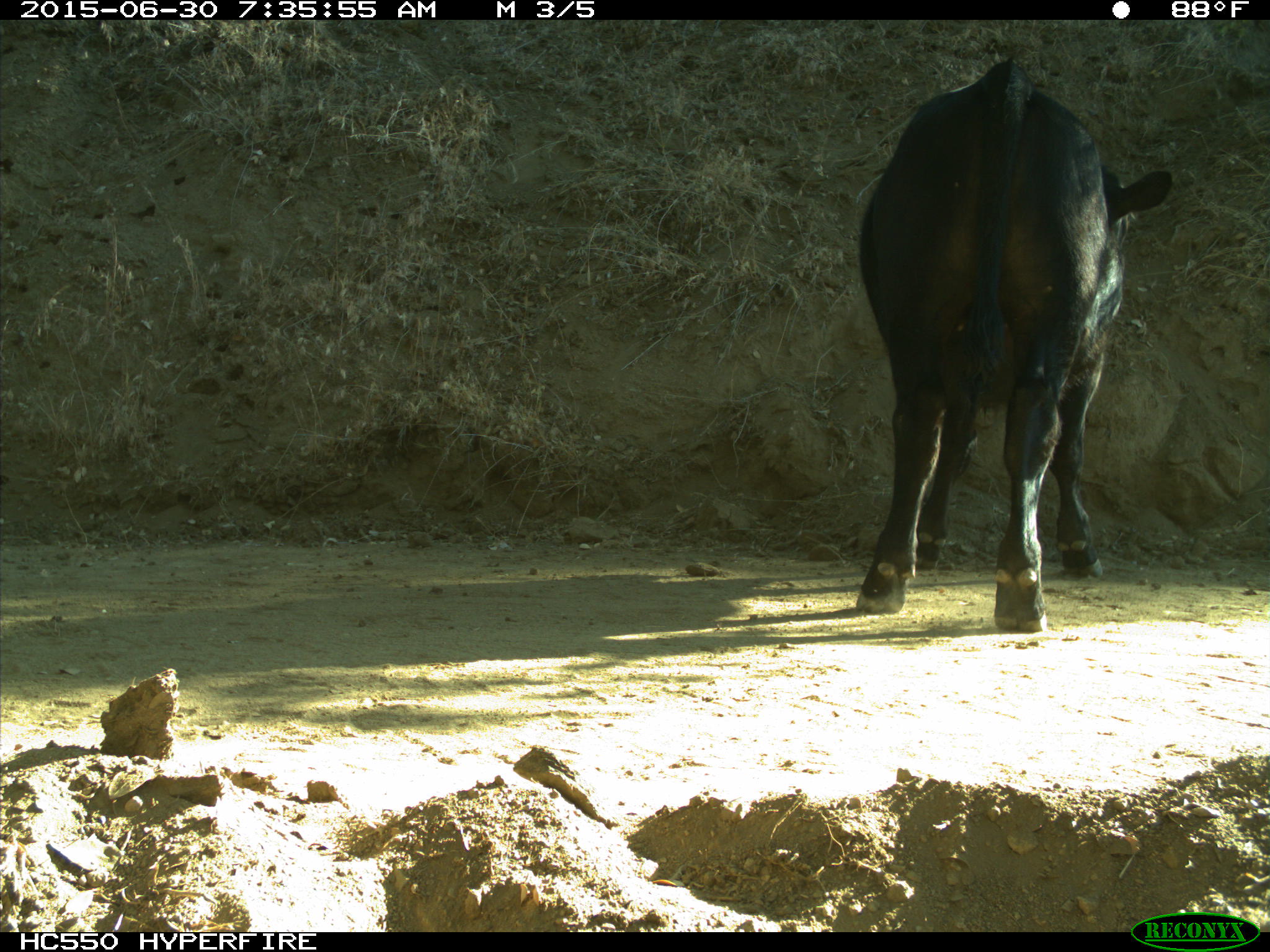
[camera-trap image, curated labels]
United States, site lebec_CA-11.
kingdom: Animalia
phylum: Chordata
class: Mammalia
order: Artiodactyla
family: Bovidae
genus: Bos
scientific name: Bos taurus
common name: domestic cow